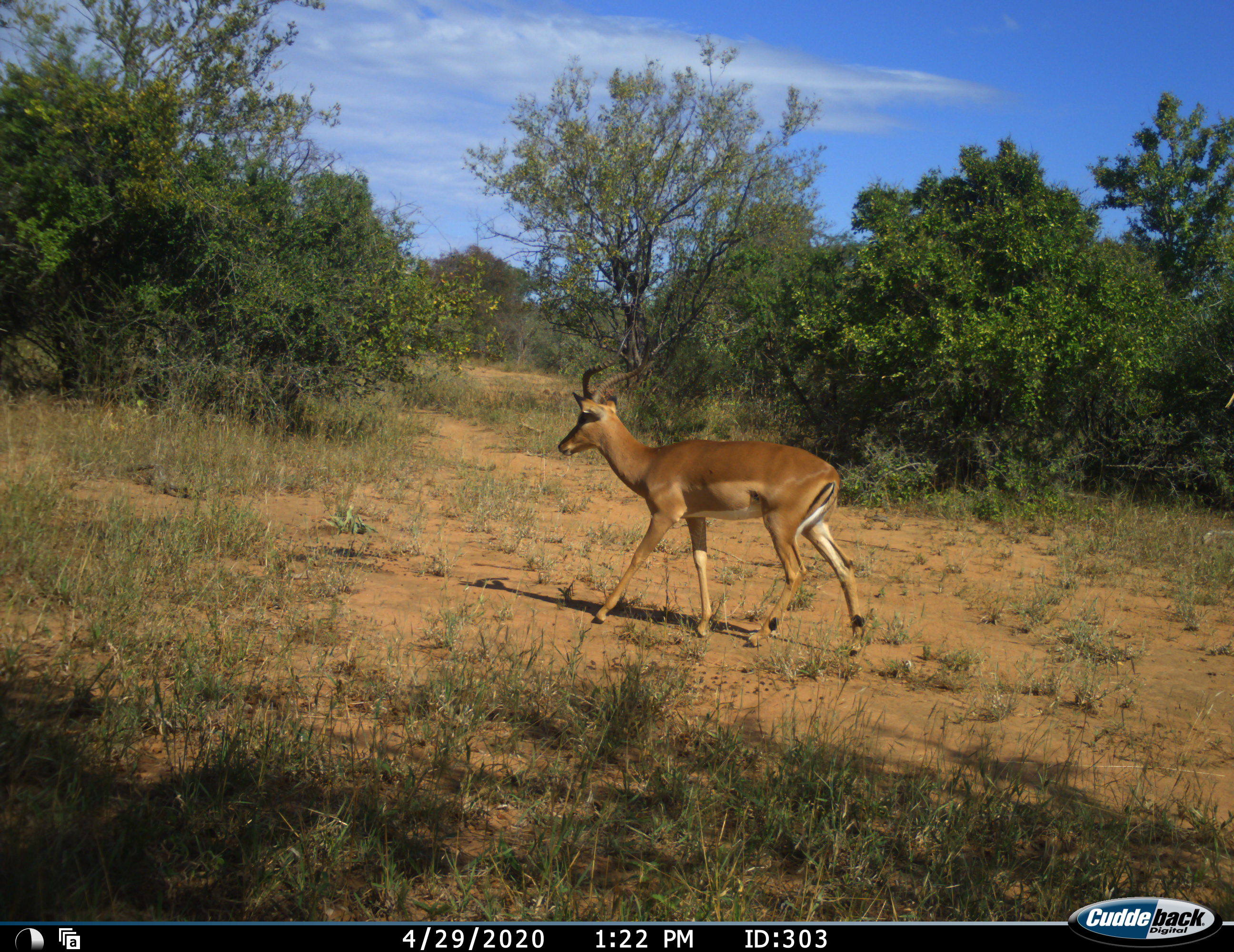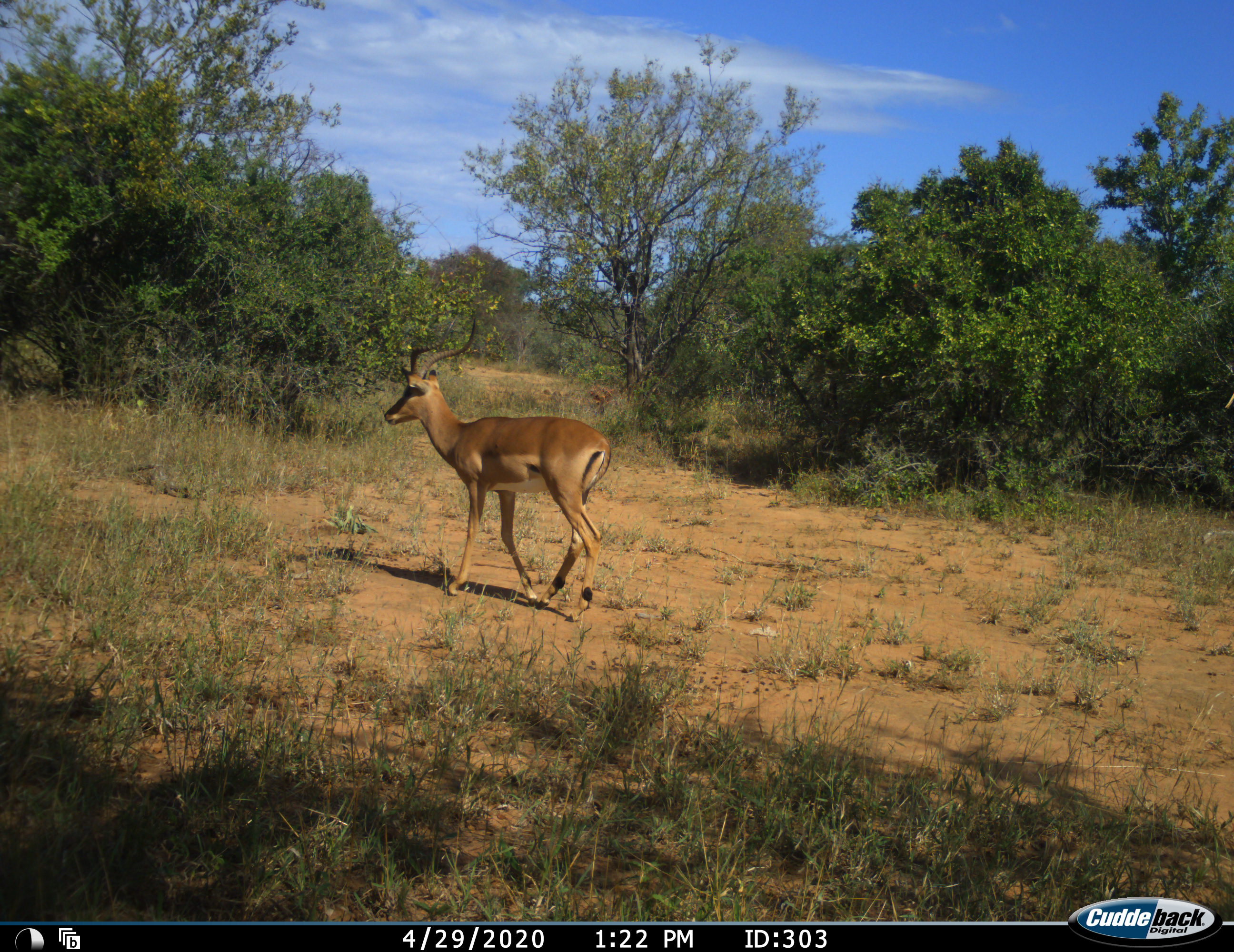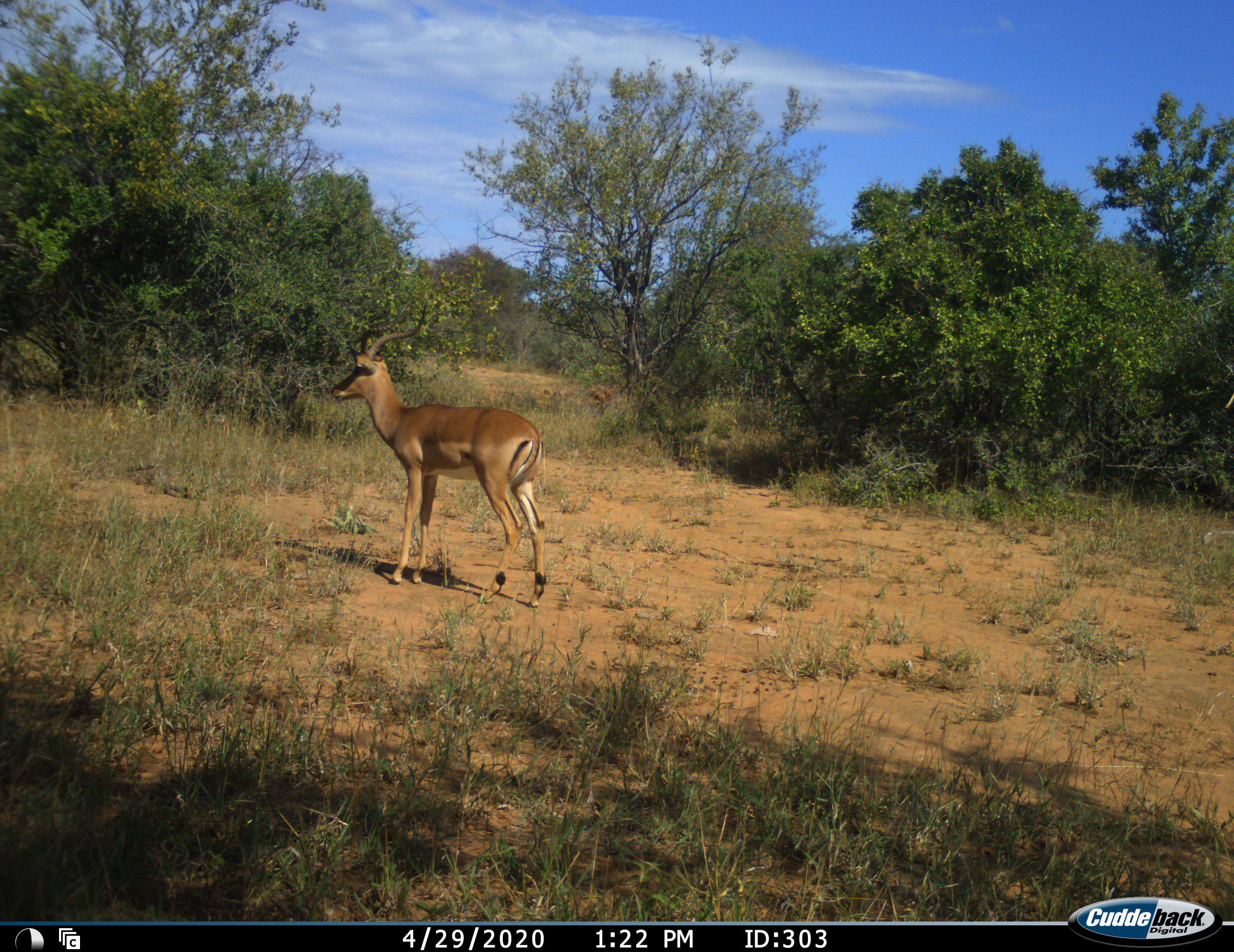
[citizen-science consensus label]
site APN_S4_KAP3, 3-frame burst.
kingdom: Animalia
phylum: Chordata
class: Mammalia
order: Artiodactyla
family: Bovidae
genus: Aepyceros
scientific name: Aepyceros melampus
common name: impala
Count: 1.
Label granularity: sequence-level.